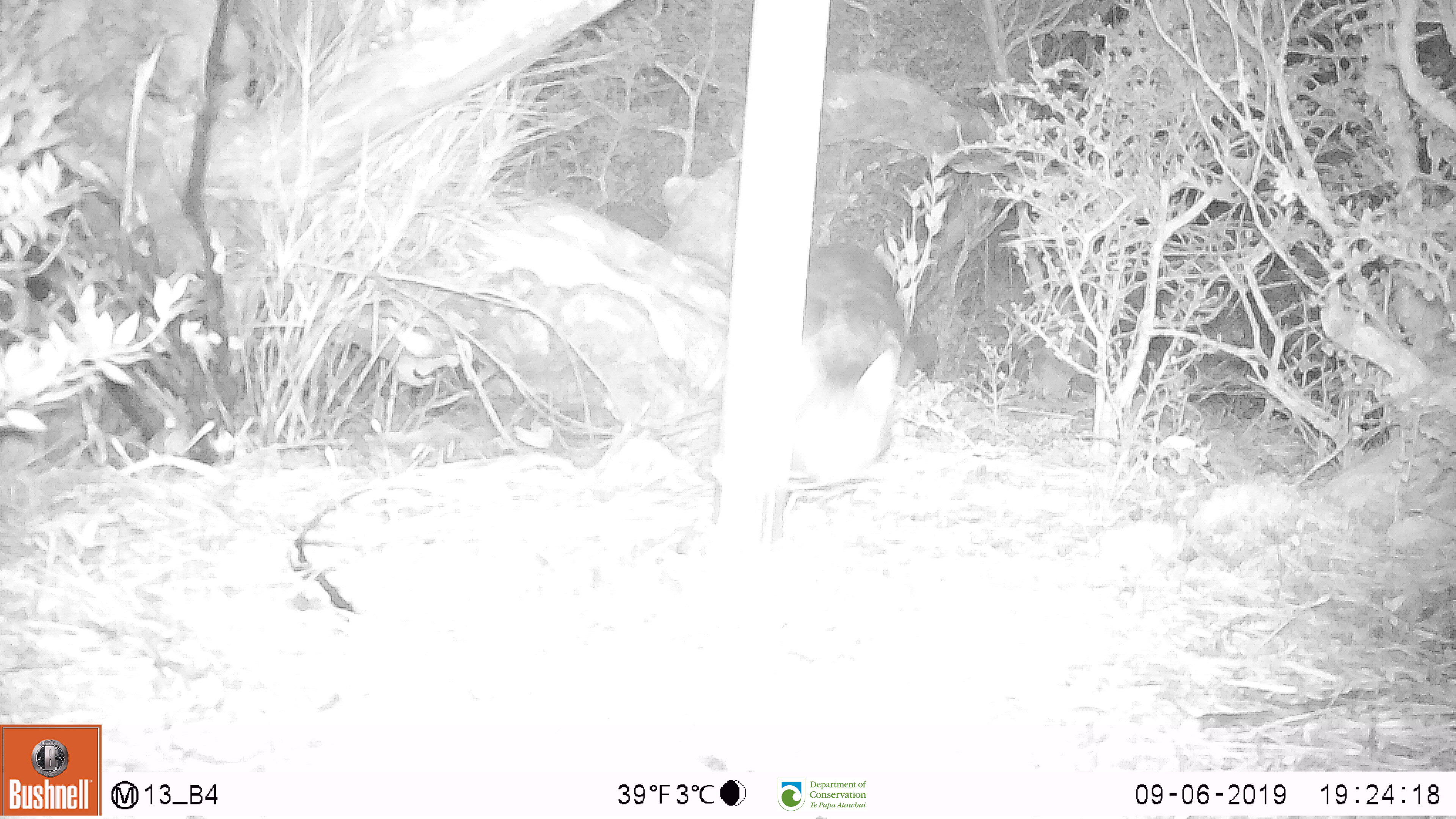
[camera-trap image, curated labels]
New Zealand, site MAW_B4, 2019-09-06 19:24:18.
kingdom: Animalia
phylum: Chordata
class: Mammalia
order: Carnivora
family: Felidae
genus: Felis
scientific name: Felis catus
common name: domestic cat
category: cat